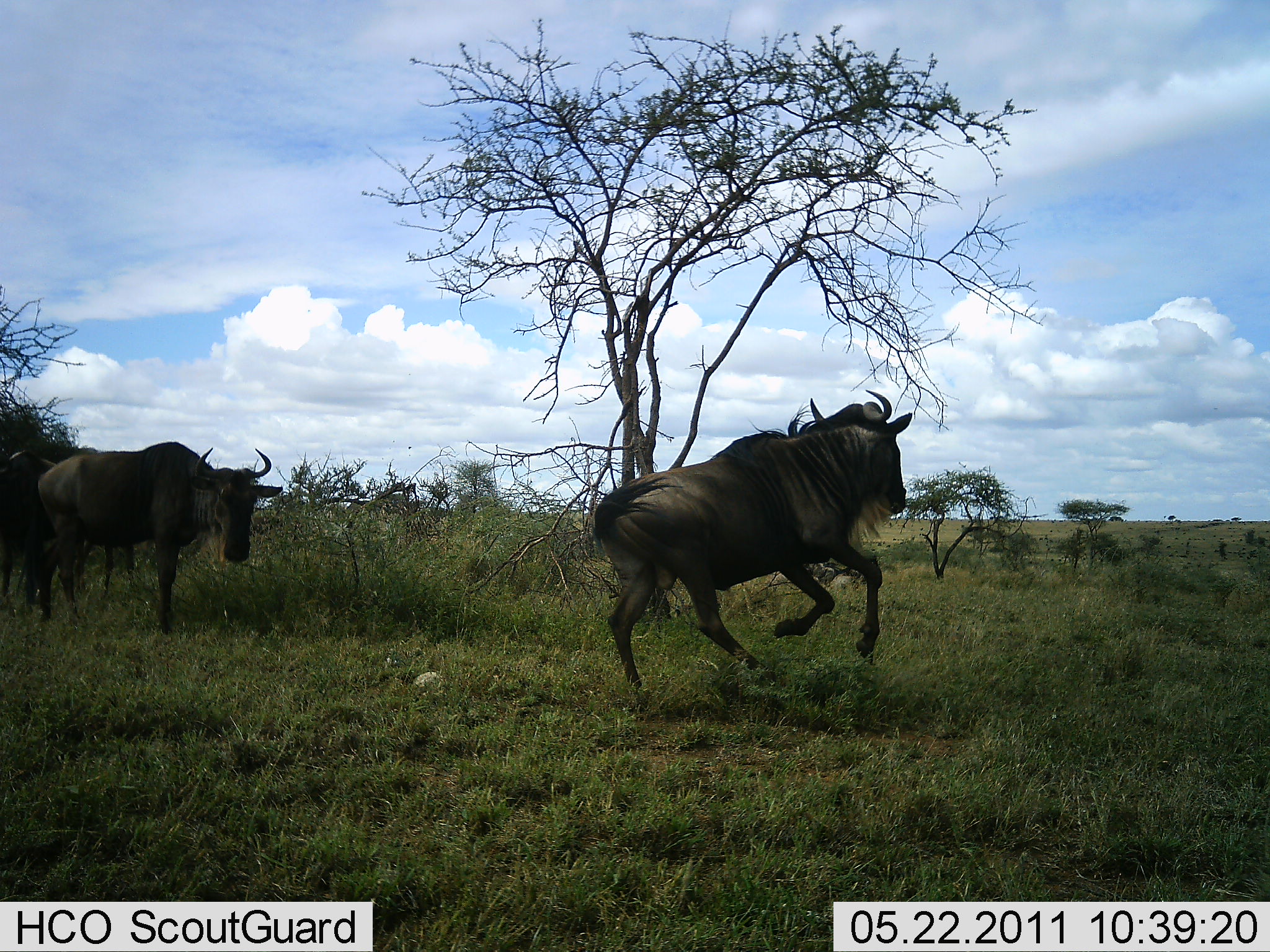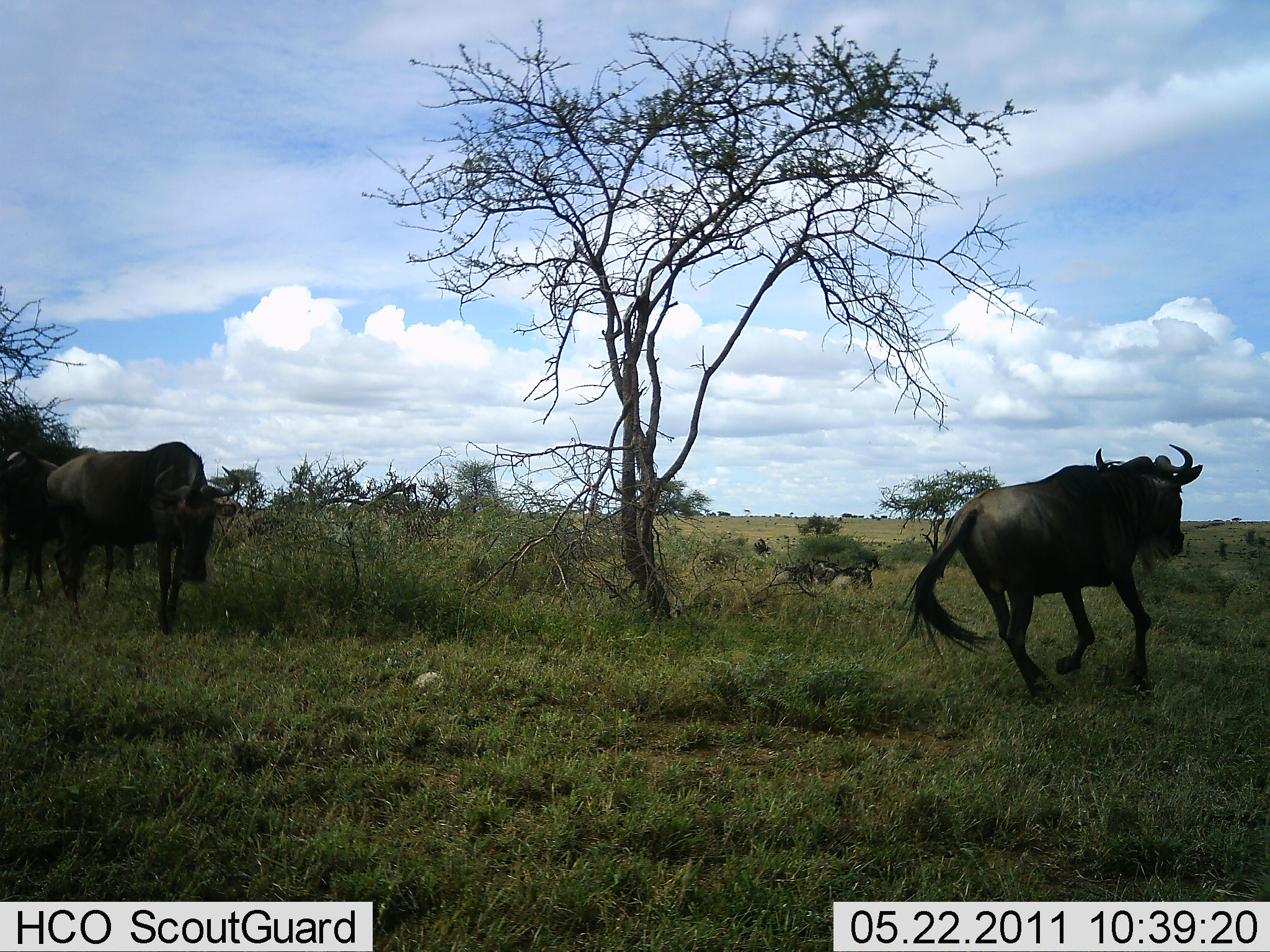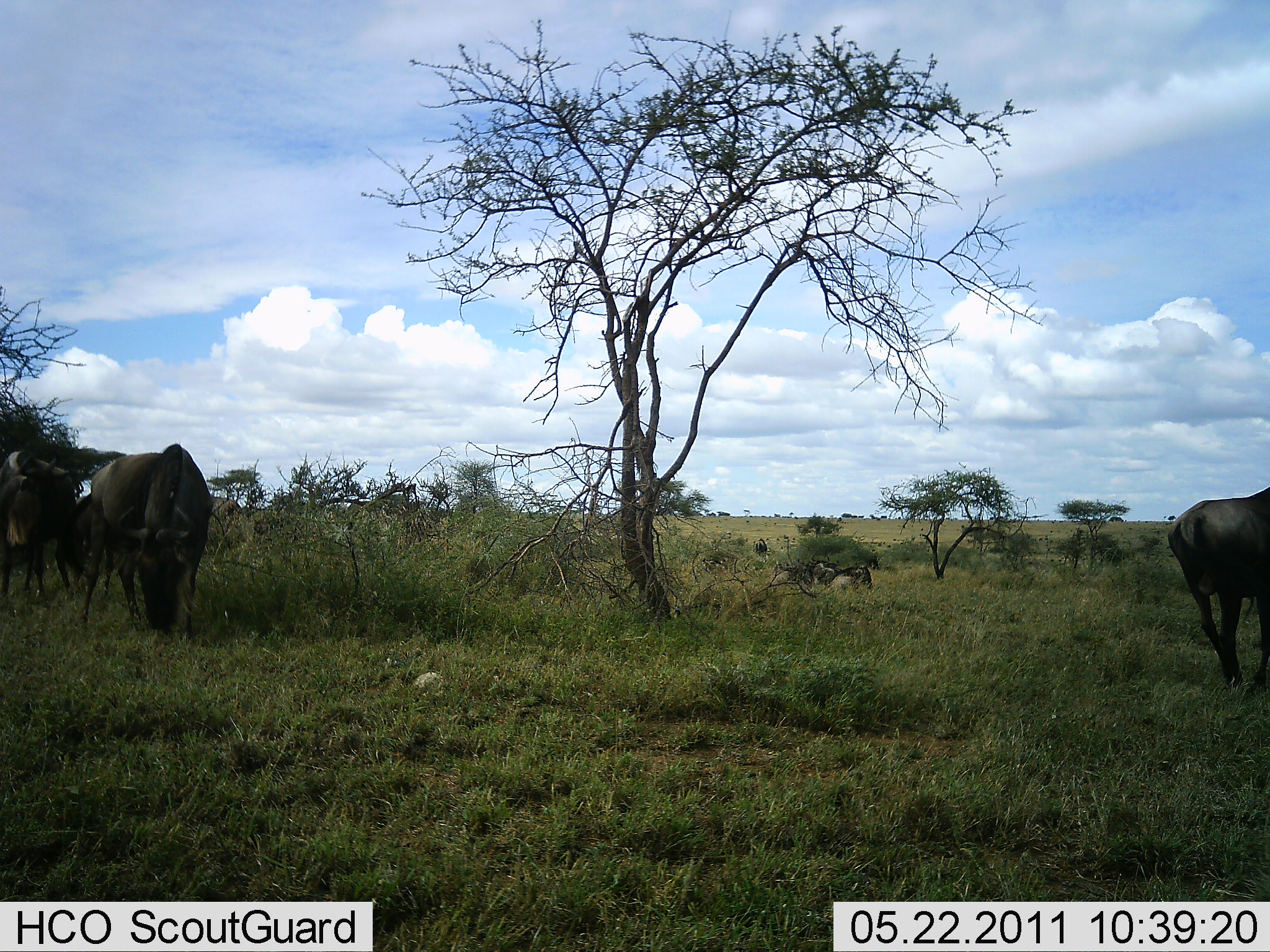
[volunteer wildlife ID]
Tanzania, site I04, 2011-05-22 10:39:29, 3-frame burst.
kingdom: Animalia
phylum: Chordata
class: Mammalia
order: Artiodactyla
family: Bovidae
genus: Connochaetes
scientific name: Connochaetes taurinus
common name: blue wildebeest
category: wildebeest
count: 3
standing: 62%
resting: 0%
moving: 100%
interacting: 0%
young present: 0%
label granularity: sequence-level